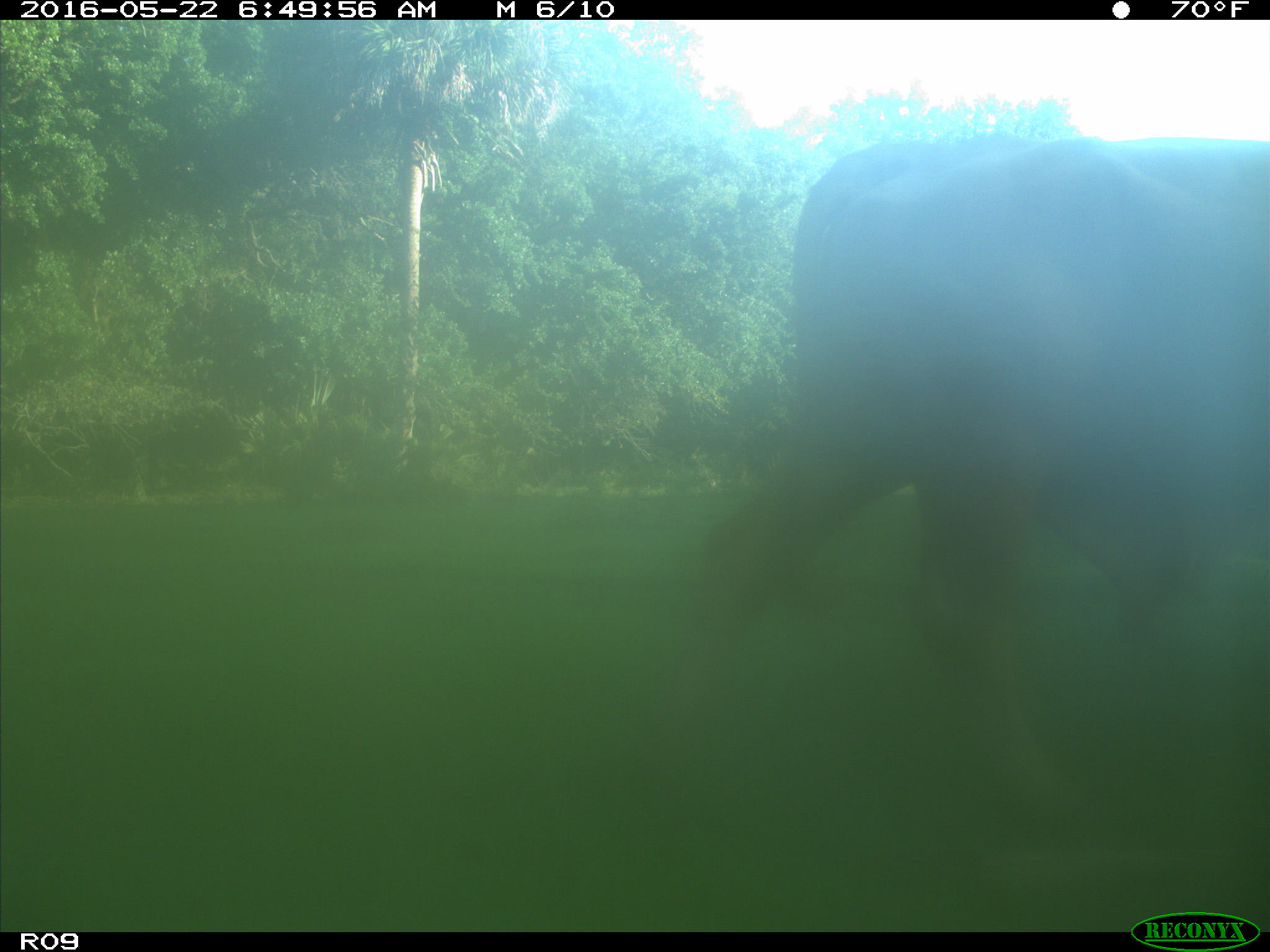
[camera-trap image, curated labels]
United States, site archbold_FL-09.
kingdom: Animalia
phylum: Chordata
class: Mammalia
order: Artiodactyla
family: Bovidae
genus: Bos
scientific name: Bos taurus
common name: domestic cow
Bos taurus (domestic cow).